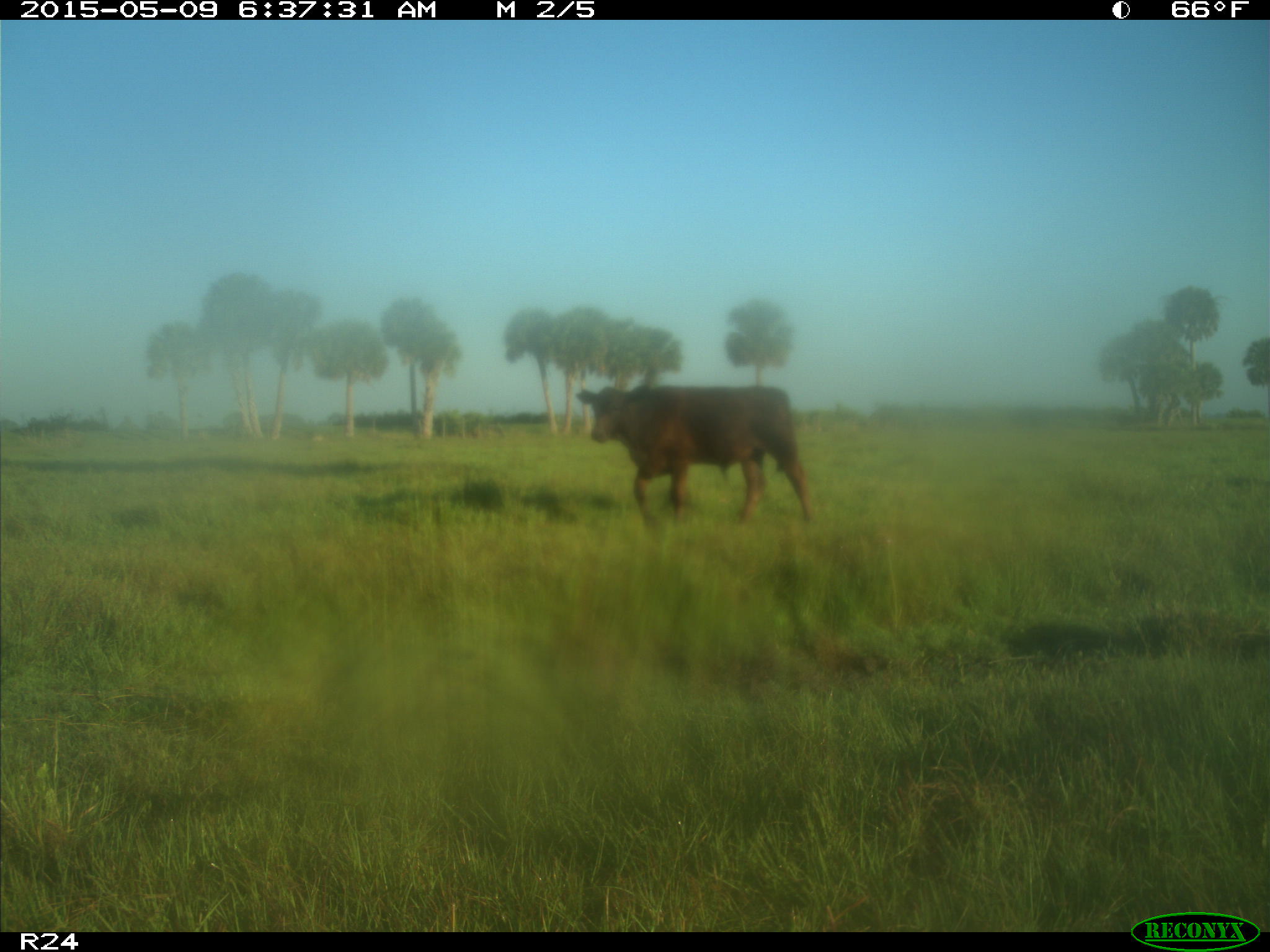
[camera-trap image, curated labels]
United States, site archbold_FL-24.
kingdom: Animalia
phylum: Chordata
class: Mammalia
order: Artiodactyla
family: Bovidae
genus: Bos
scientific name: Bos taurus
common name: domestic cow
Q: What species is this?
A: Bos taurus (domestic cow).